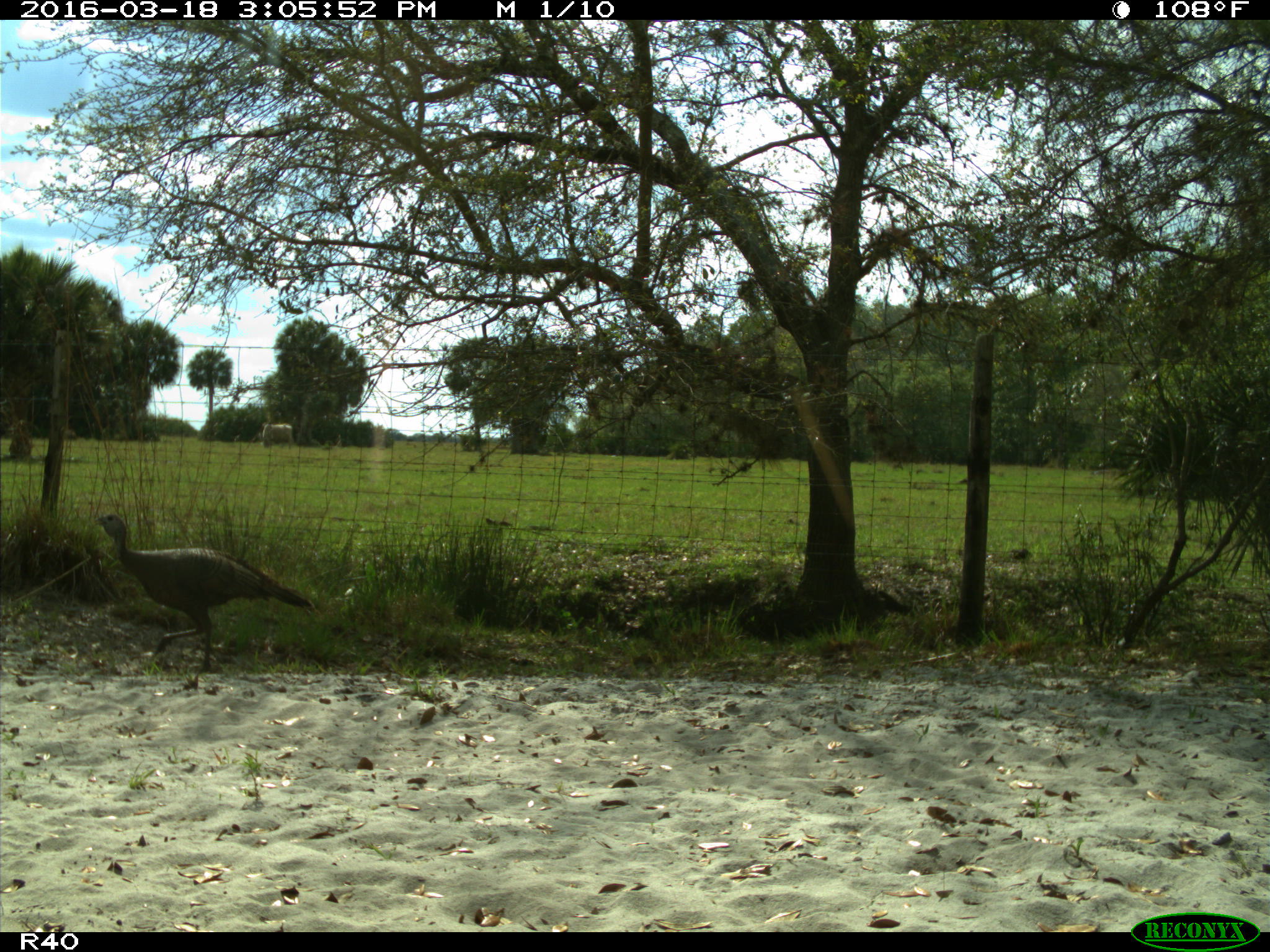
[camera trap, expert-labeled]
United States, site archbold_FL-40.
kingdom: Animalia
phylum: Chordata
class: Mammalia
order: Artiodactyla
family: Bovidae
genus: Bos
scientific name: Bos taurus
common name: domestic cow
Bos taurus (domestic cow).